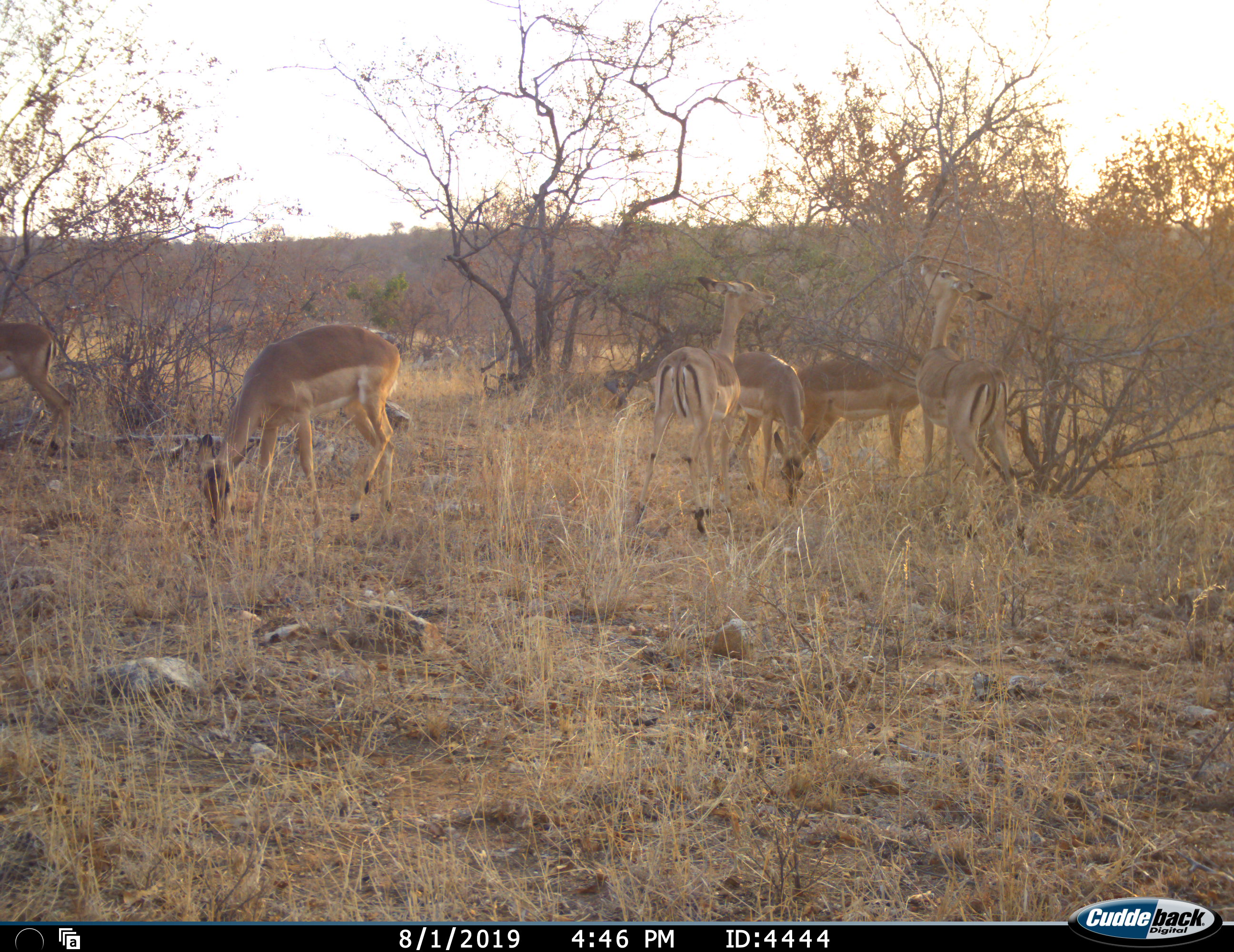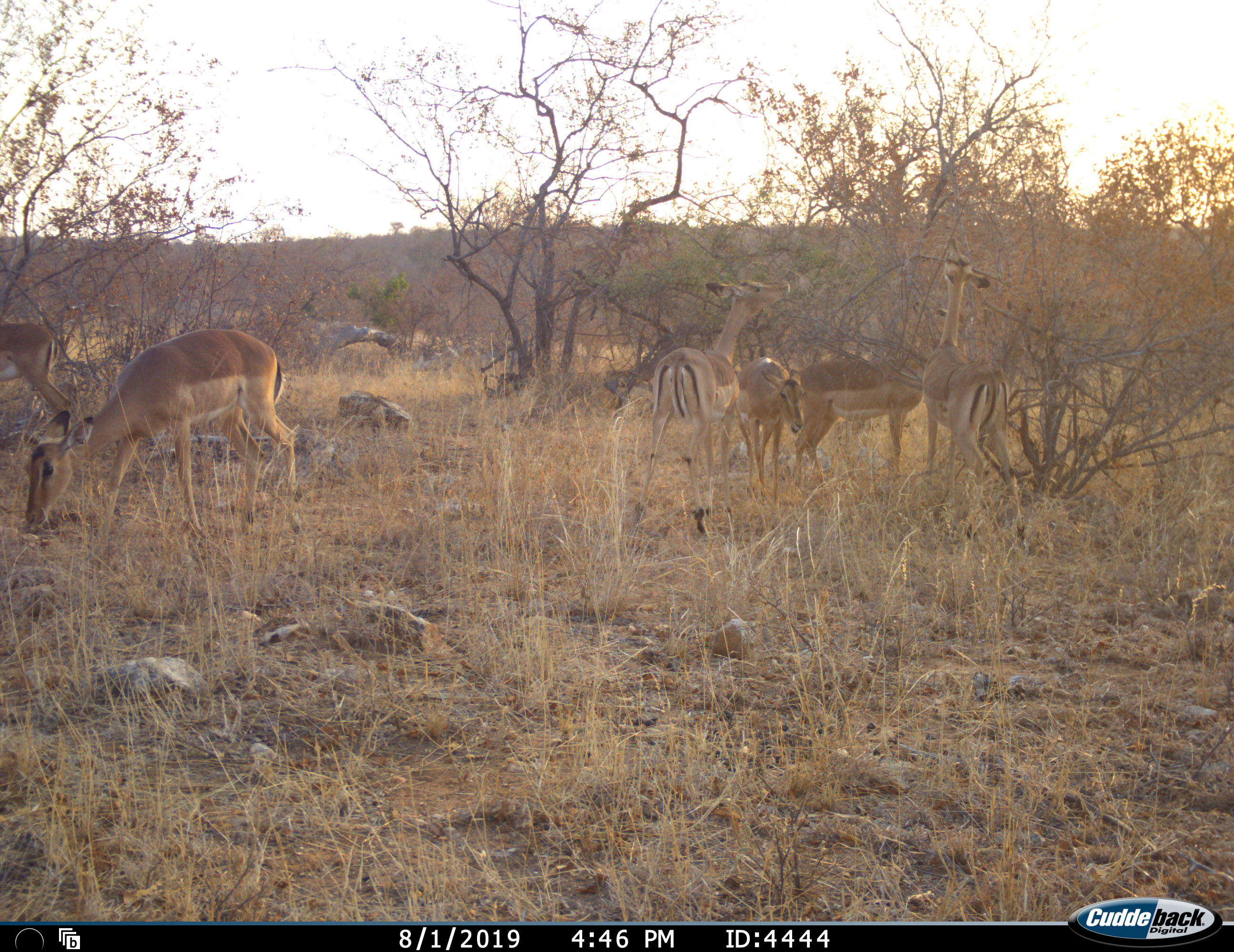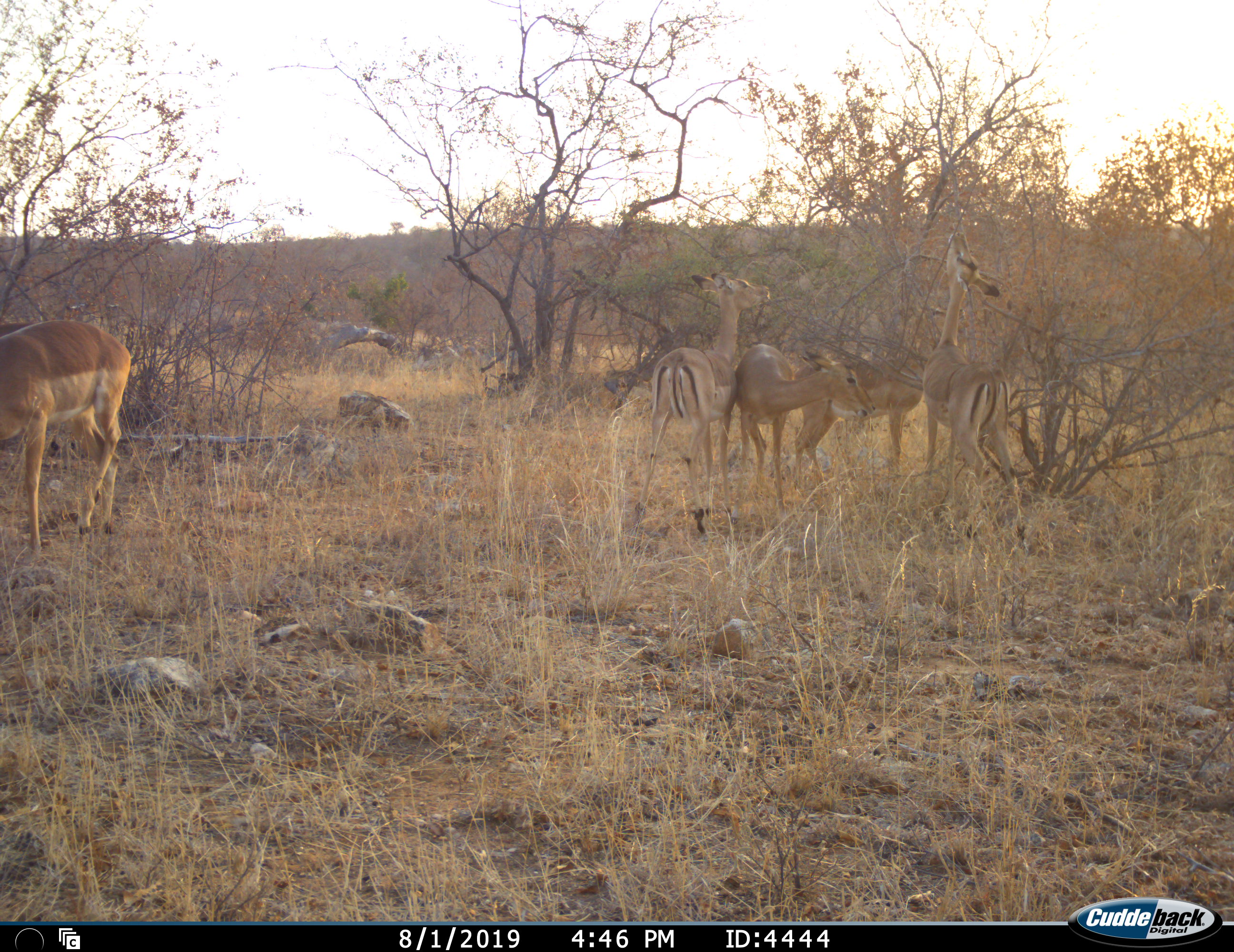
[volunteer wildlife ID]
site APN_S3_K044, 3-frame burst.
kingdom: Animalia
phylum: Chordata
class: Mammalia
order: Artiodactyla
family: Bovidae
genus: Aepyceros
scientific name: Aepyceros melampus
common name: impala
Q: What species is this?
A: Impala (Aepyceros melampus).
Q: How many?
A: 6.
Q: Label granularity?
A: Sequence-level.